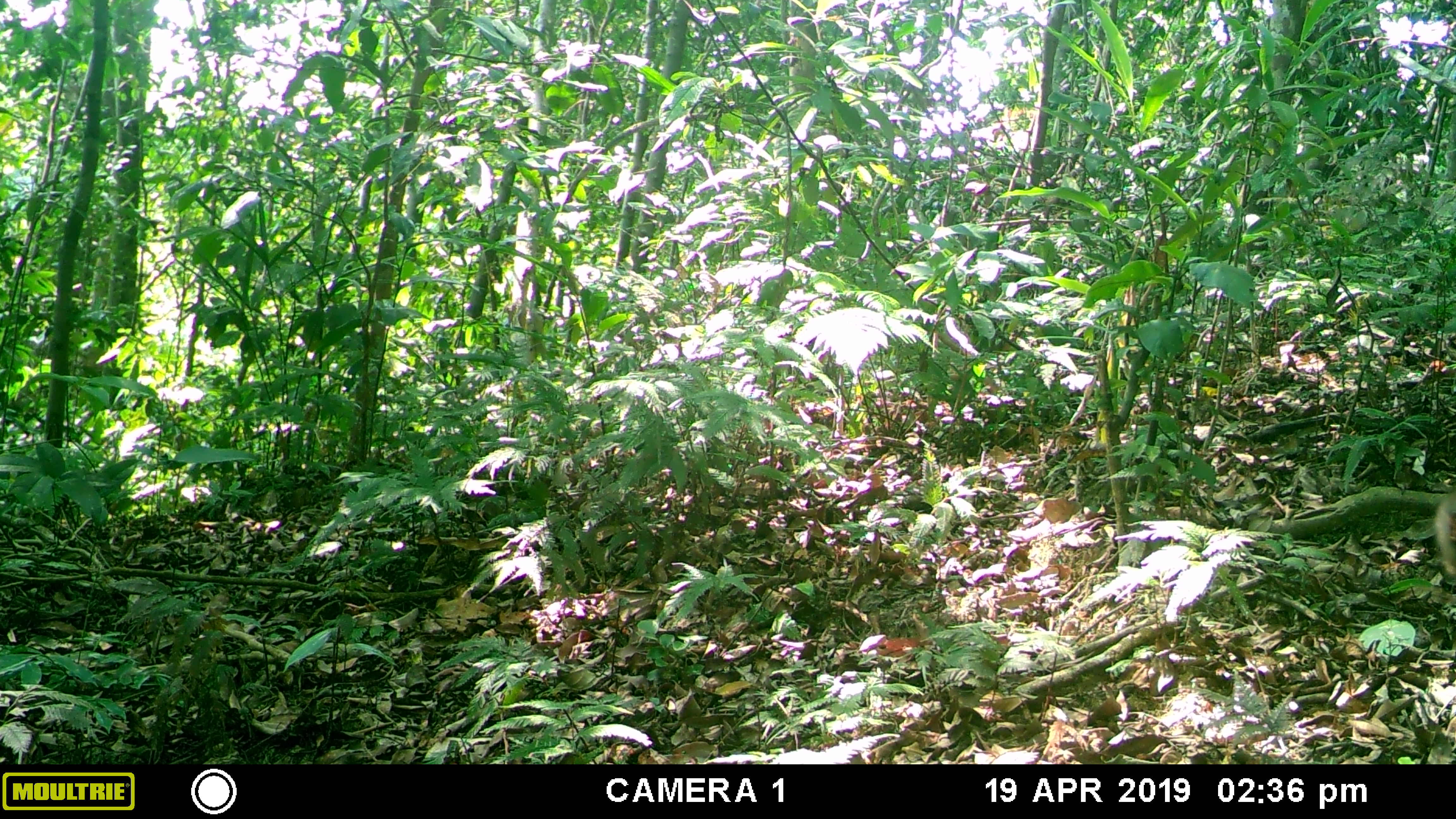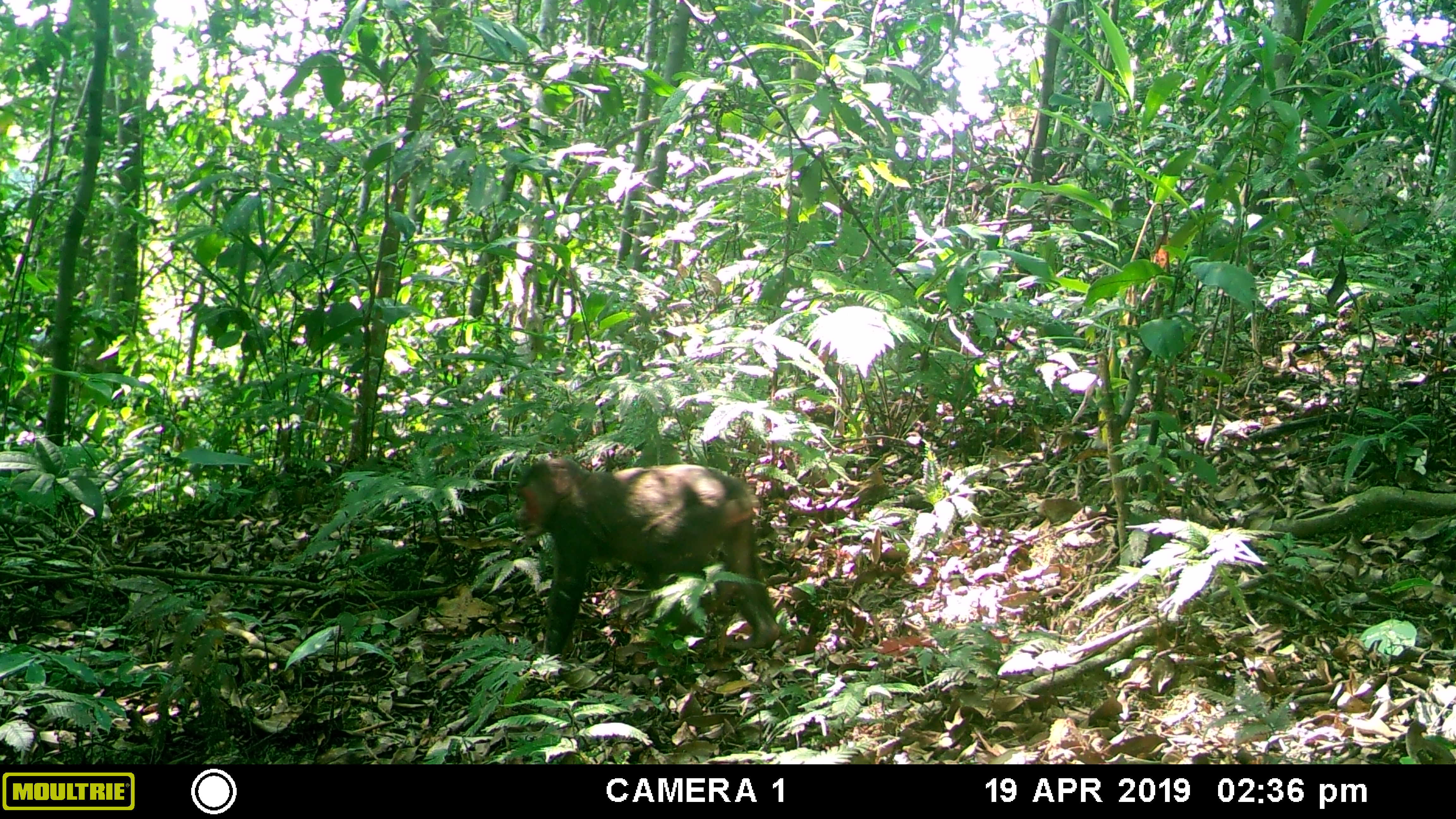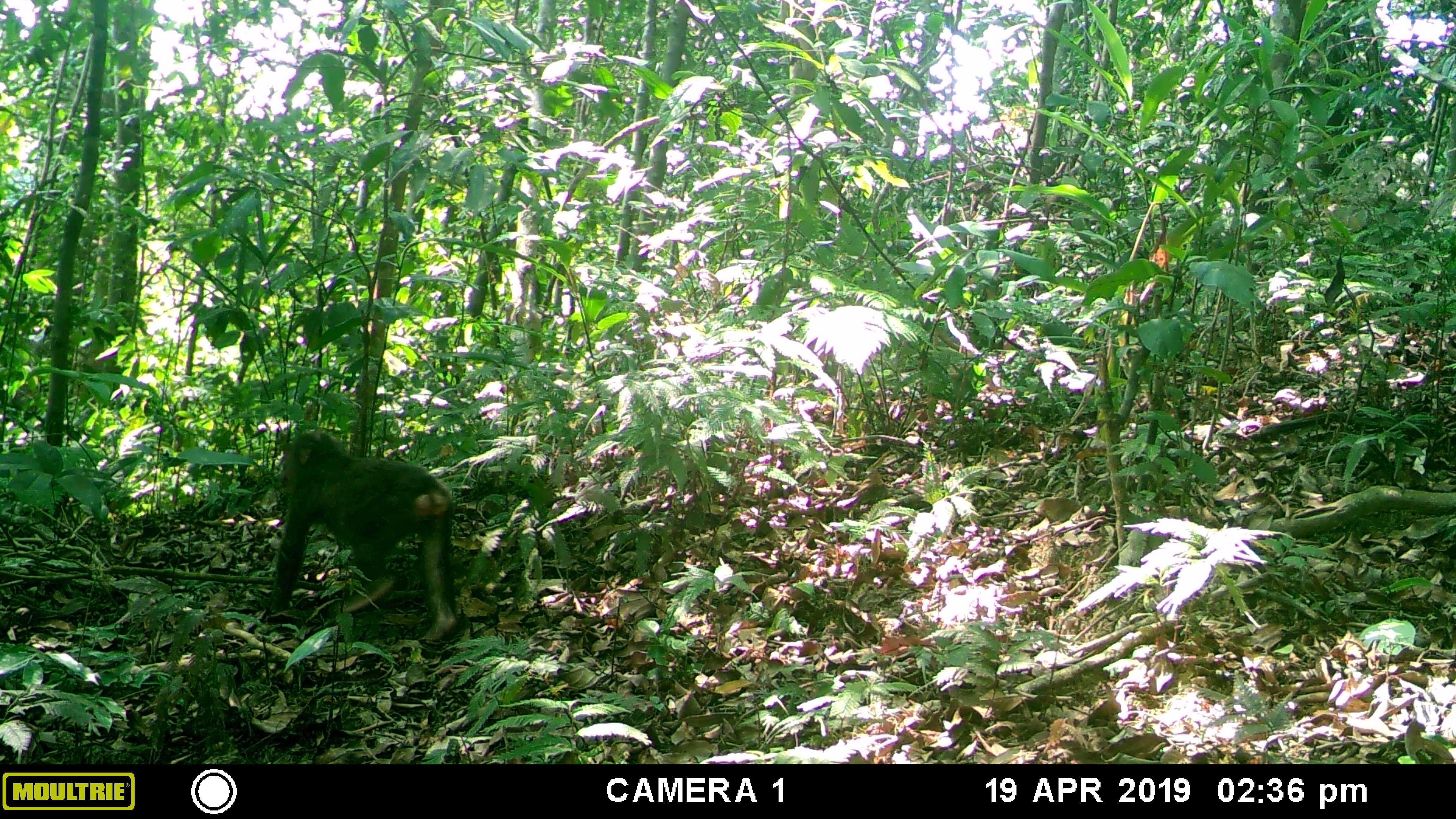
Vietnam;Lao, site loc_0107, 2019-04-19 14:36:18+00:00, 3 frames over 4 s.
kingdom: Animalia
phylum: Chordata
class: Mammalia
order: Primates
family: Cercopithecidae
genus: Macaca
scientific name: Macaca arctoides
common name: stump-tailed macaque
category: stump tailed macaque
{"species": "stump tailed macaque (stump-tailed macaque) (Macaca arctoides)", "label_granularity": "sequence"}